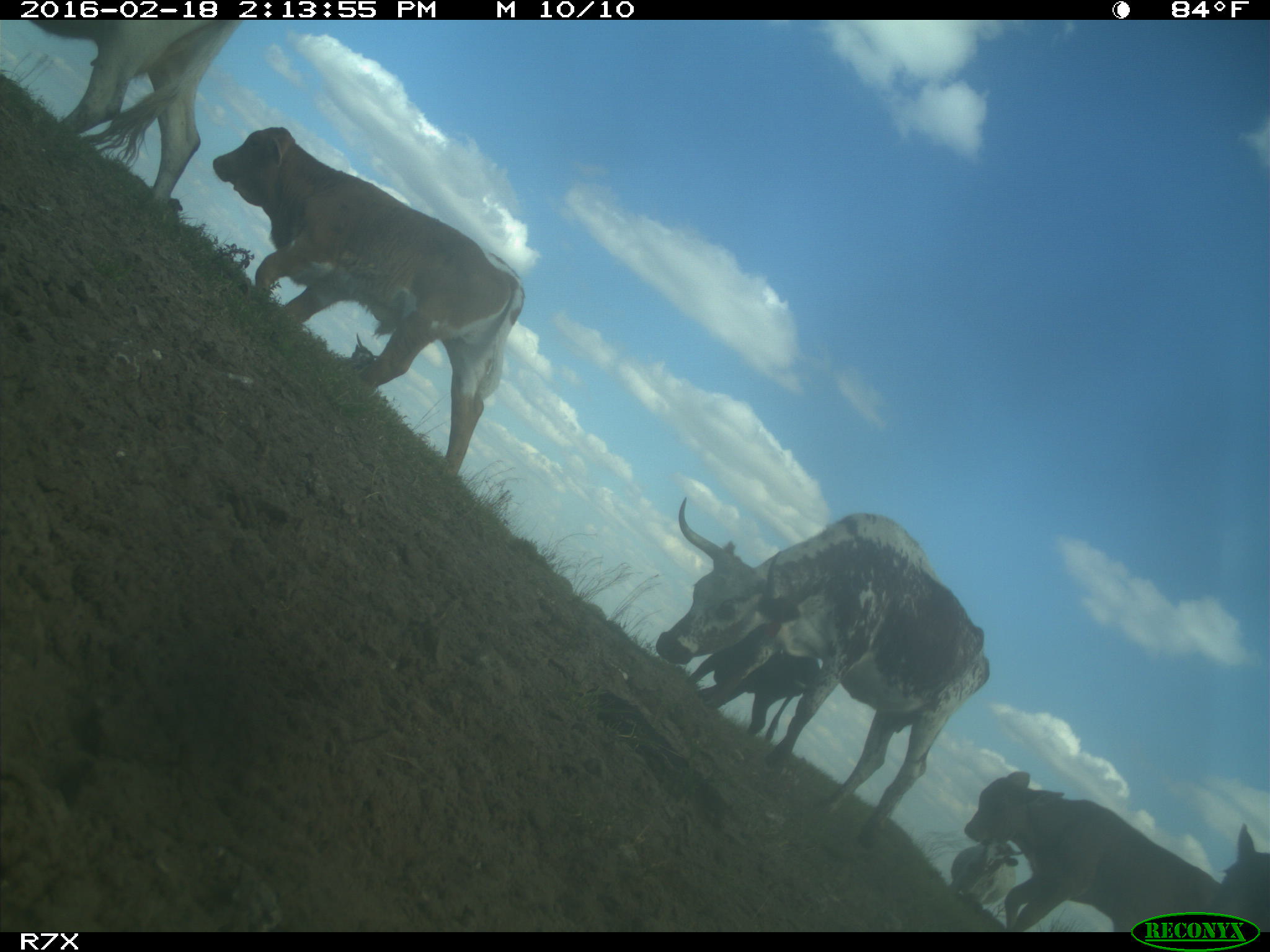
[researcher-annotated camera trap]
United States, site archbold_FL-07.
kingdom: Animalia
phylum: Chordata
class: Mammalia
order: Artiodactyla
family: Bovidae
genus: Bos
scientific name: Bos taurus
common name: domestic cow